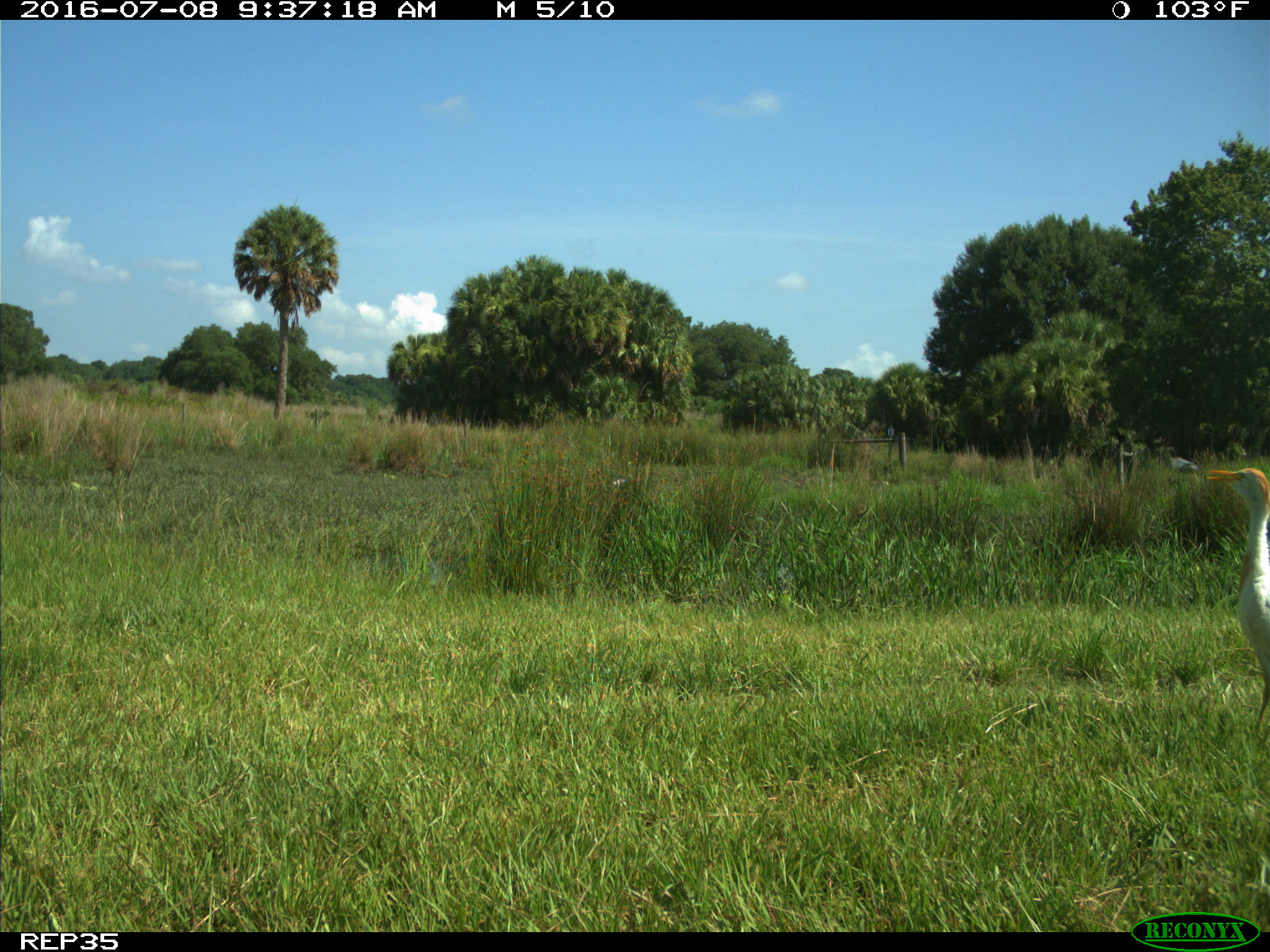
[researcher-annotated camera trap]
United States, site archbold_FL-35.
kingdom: Animalia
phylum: Chordata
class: Mammalia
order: Artiodactyla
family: Bovidae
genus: Bos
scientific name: Bos taurus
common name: domestic cow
Bos taurus (domestic cow).